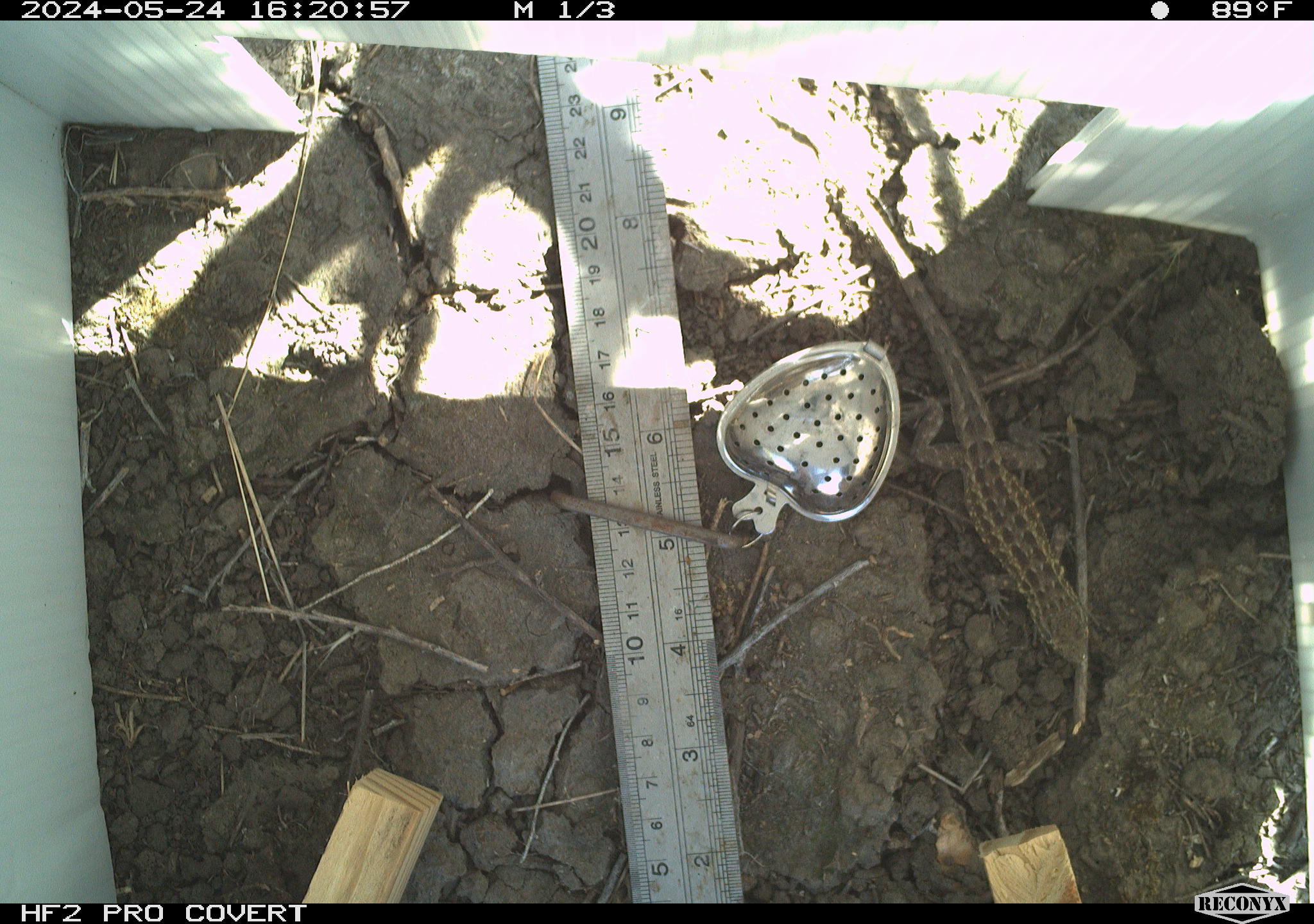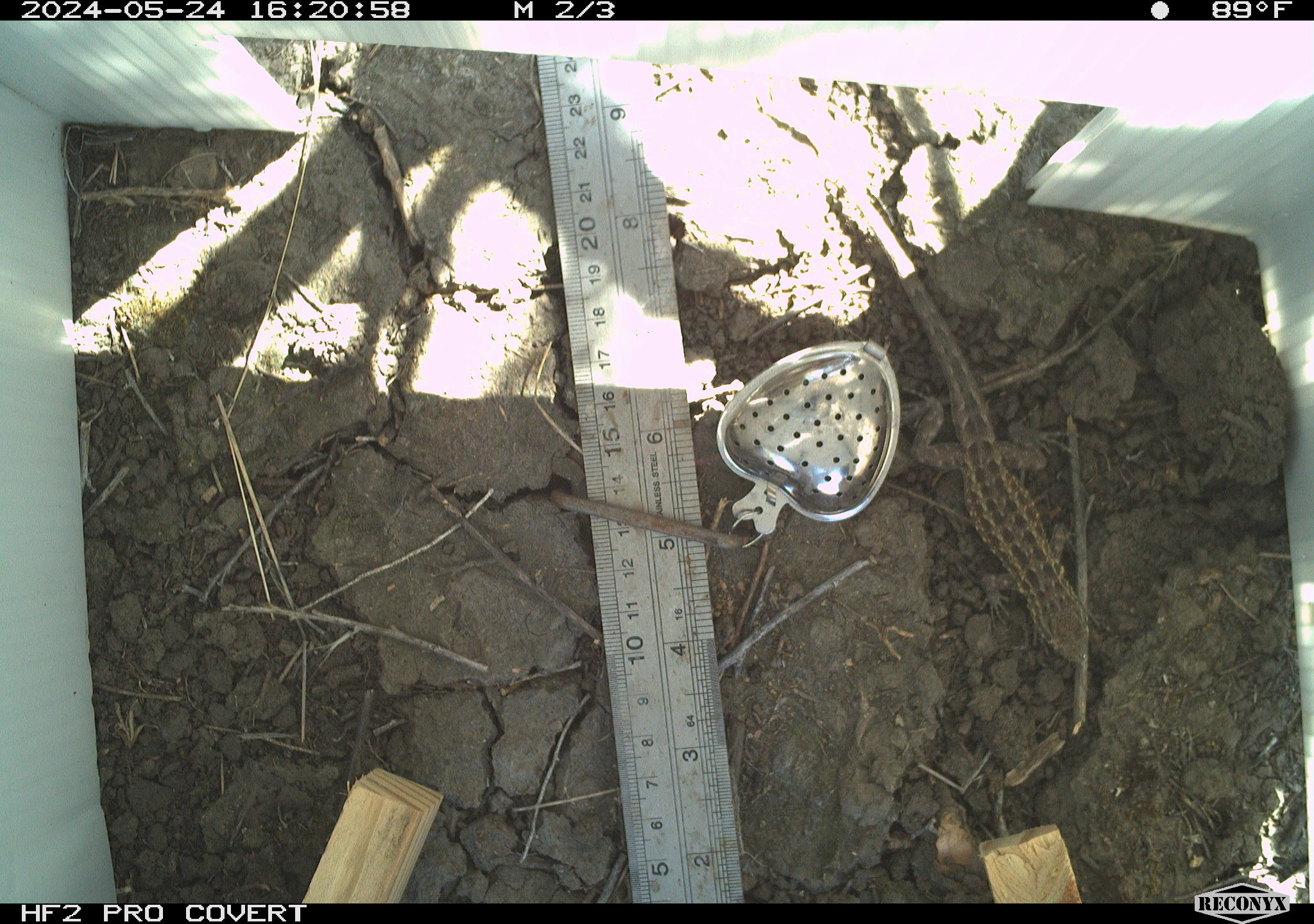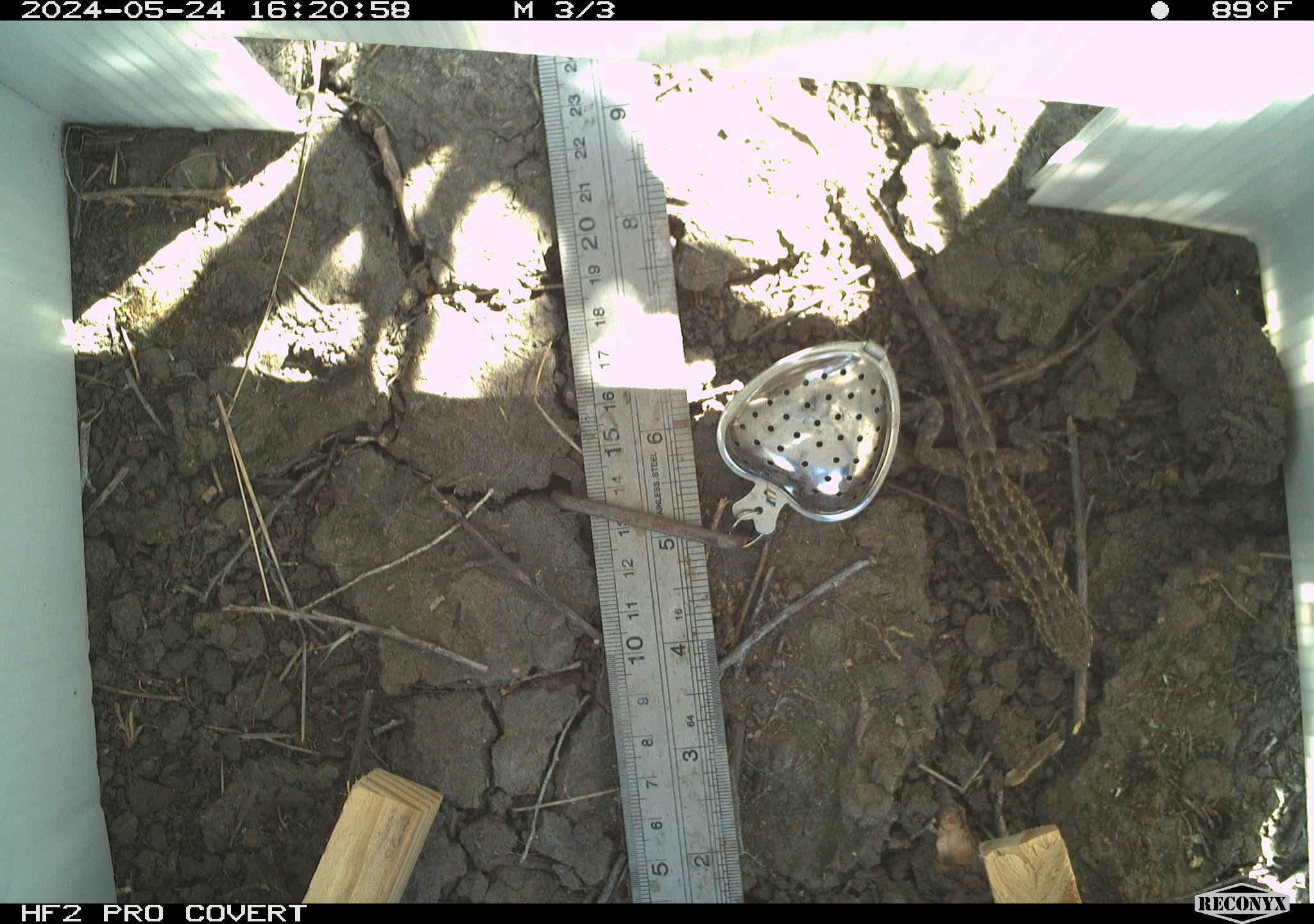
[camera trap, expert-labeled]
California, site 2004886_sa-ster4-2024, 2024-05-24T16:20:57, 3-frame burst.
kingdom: Animalia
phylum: Chordata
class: Reptilia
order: Squamata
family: Phrynosomatidae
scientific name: Phrynosomatidae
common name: phrynosomatid lizards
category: phrynosomatidae family